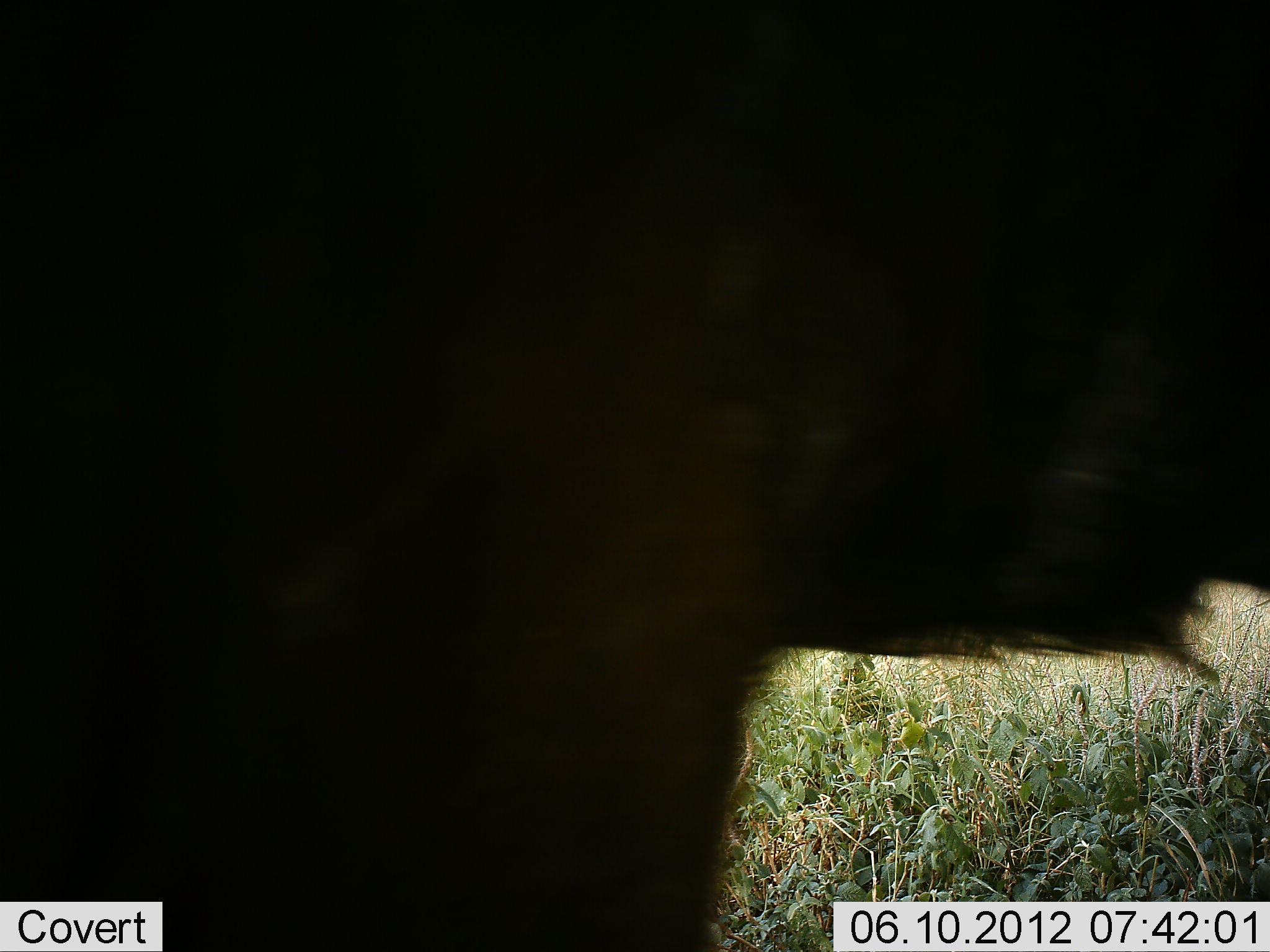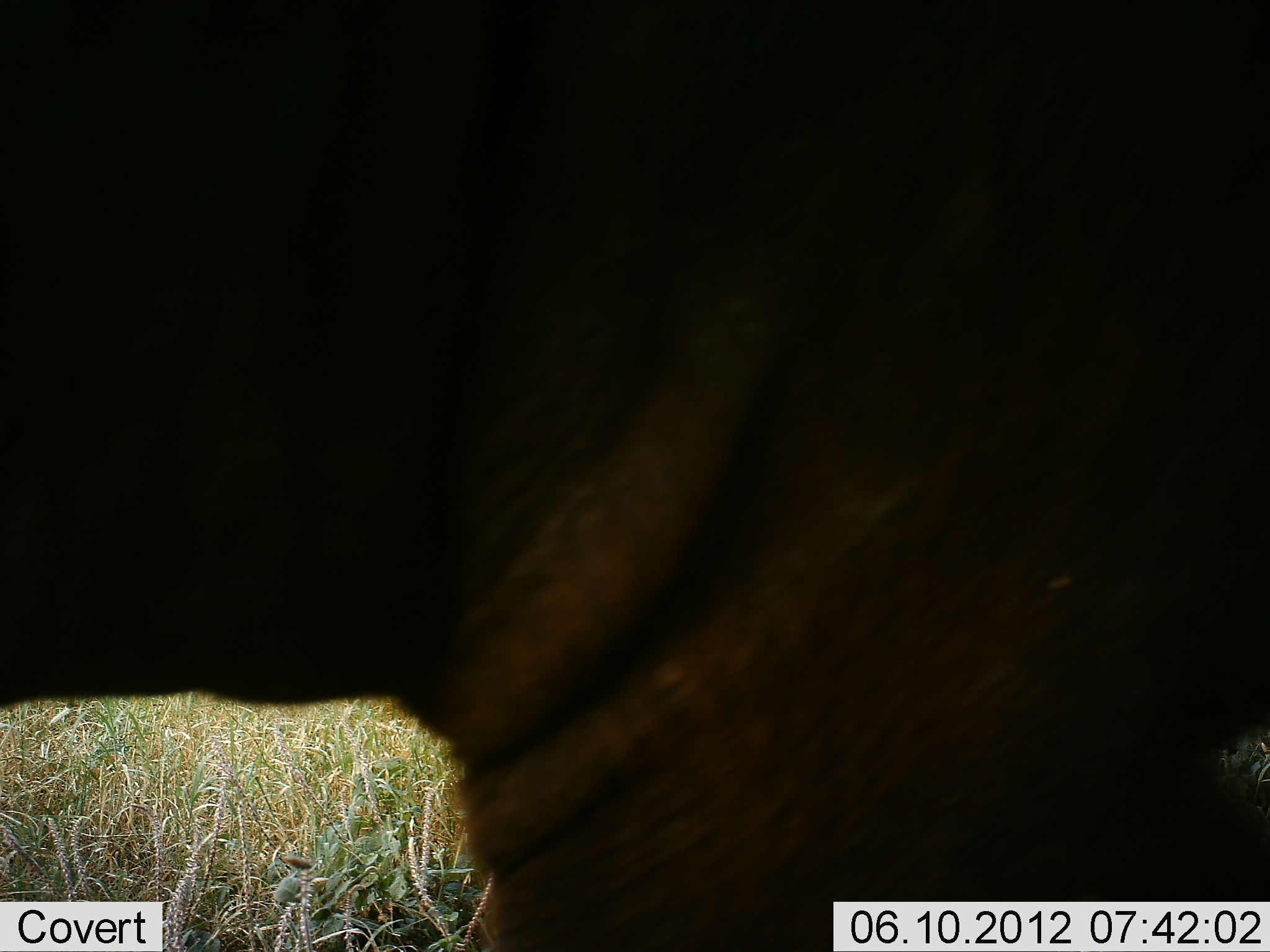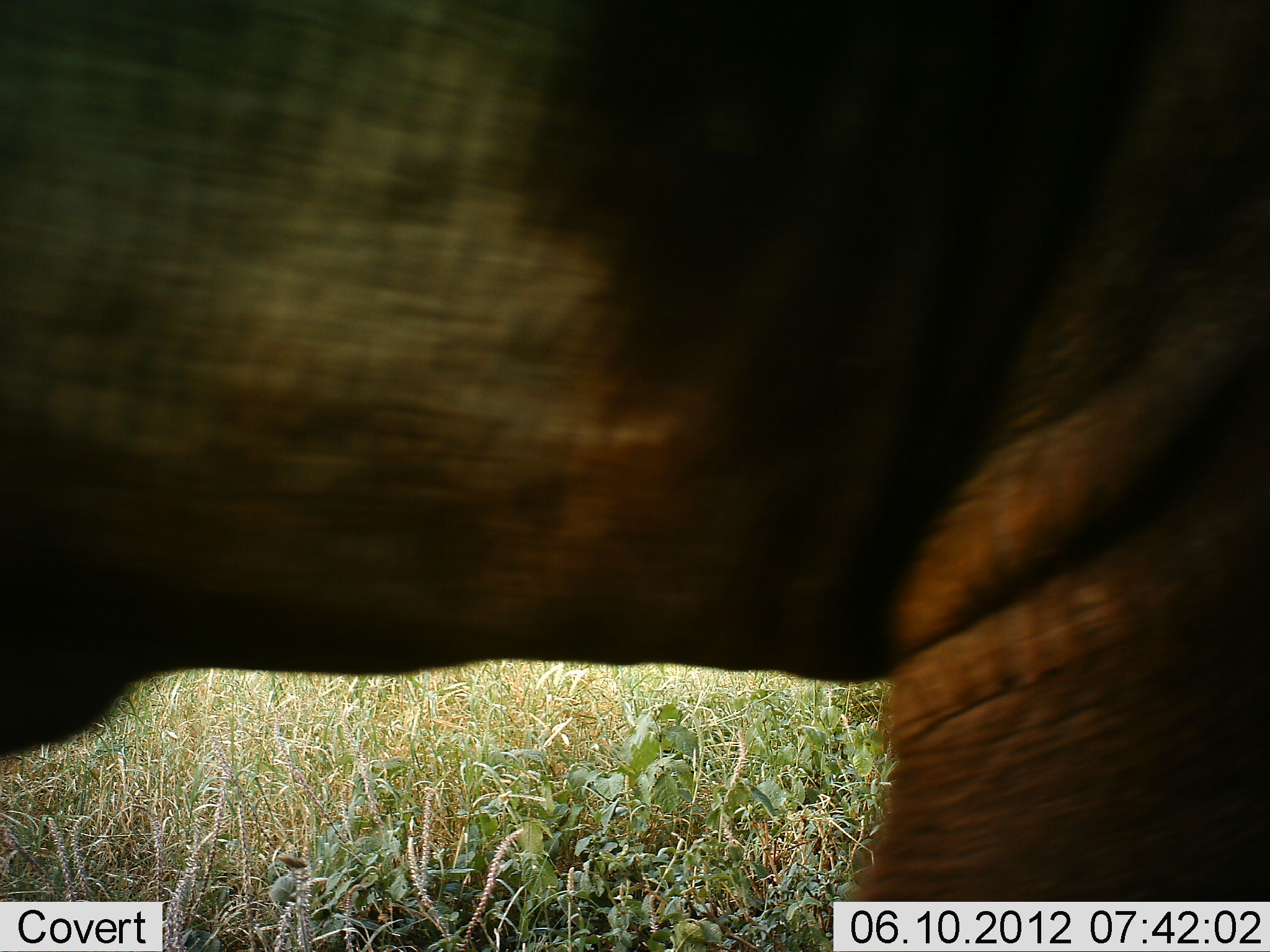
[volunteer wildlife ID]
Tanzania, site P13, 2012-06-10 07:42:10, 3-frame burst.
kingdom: Animalia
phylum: Chordata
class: Mammalia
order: Artiodactyla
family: Bovidae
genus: Connochaetes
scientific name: Connochaetes taurinus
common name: blue wildebeest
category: wildebeest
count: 1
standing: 50%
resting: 0%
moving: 50%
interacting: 0%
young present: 0%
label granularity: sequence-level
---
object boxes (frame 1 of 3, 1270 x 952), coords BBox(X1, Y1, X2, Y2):
animal: BBox(1, 1, 1269, 952)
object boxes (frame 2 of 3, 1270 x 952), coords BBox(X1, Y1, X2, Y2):
animal: BBox(0, 0, 1270, 951)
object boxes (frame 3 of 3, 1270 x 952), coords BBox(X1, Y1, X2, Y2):
animal: BBox(0, 0, 1270, 952)